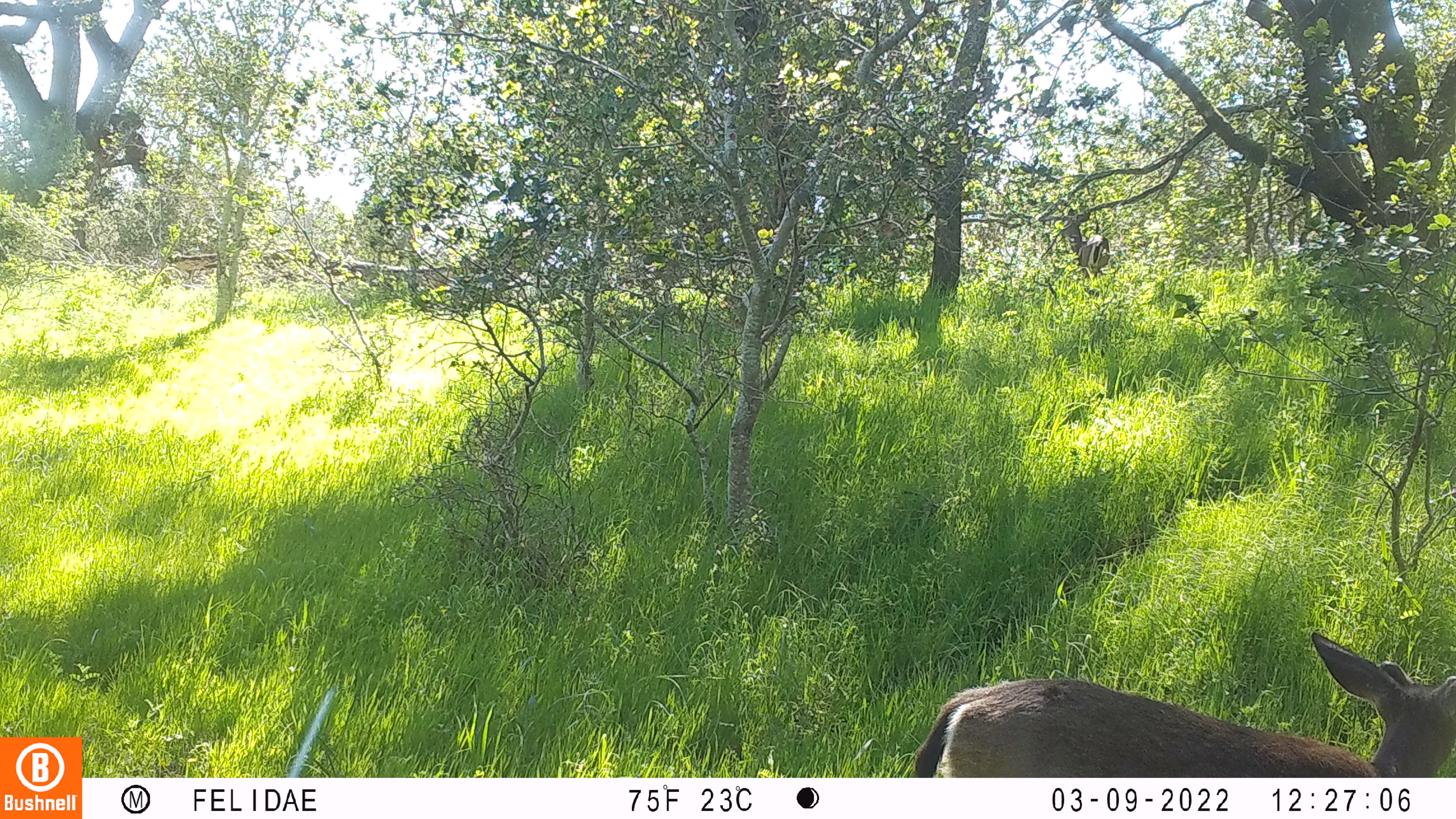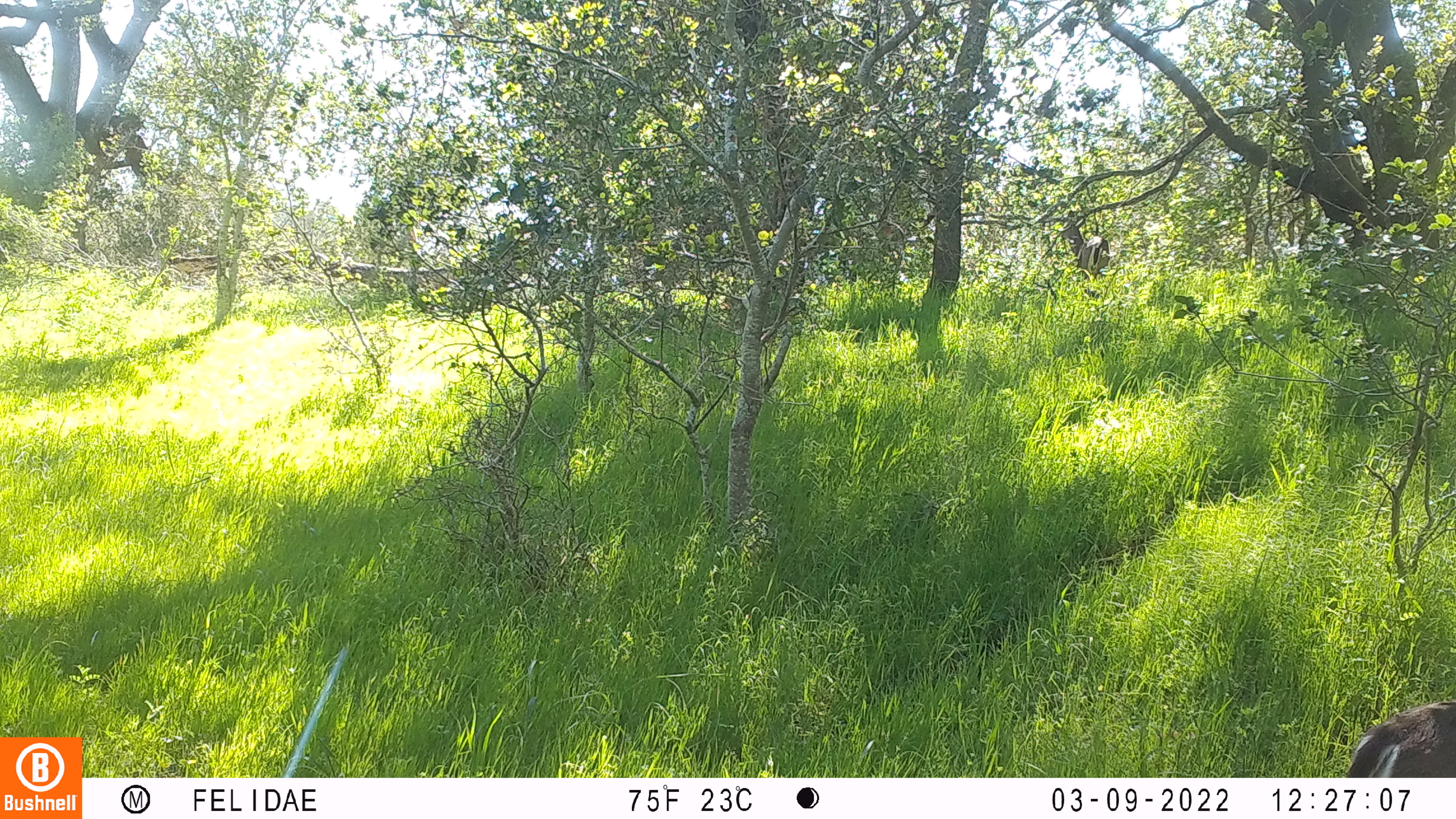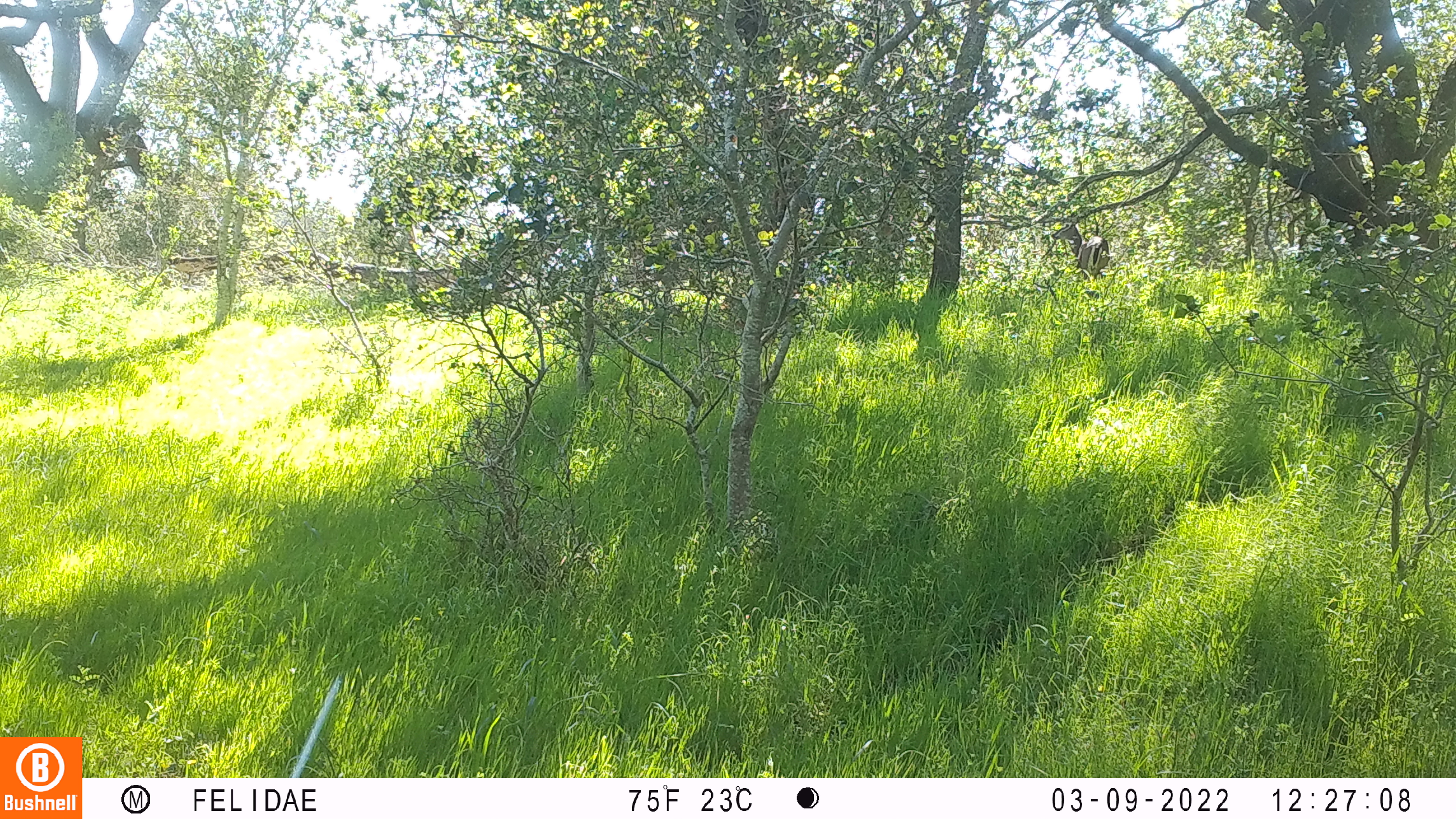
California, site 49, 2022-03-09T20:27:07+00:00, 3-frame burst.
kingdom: Animalia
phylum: Chordata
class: Mammalia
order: Artiodactyla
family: Cervidae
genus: Odocoileus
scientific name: Odocoileus hemionus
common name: mule deer